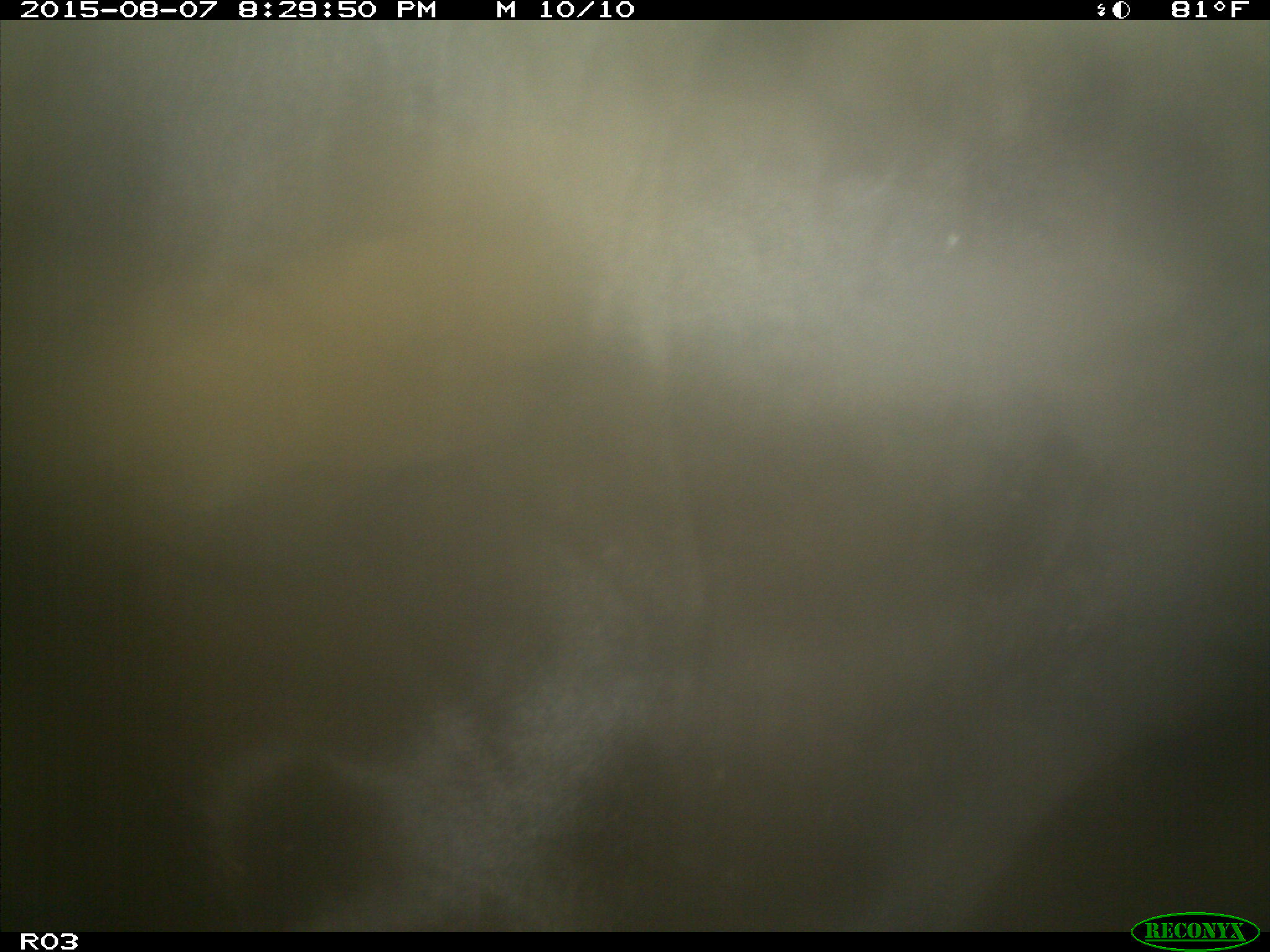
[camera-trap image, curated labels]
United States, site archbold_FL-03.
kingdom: Animalia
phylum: Chordata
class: Mammalia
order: Artiodactyla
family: Bovidae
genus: Bos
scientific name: Bos taurus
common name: domestic cow